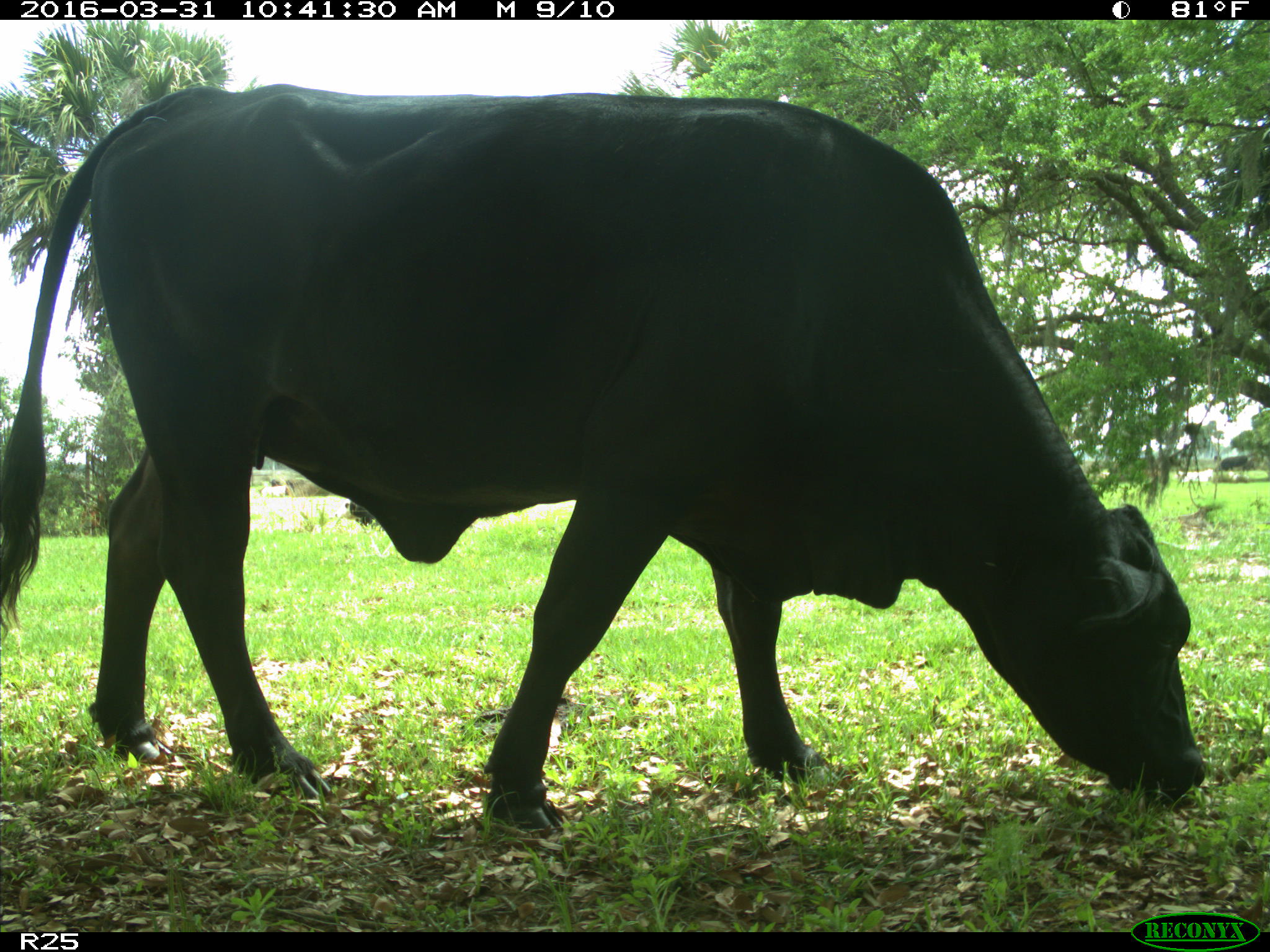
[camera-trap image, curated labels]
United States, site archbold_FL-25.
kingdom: Animalia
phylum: Chordata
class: Mammalia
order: Artiodactyla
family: Bovidae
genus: Bos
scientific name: Bos taurus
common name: domestic cow